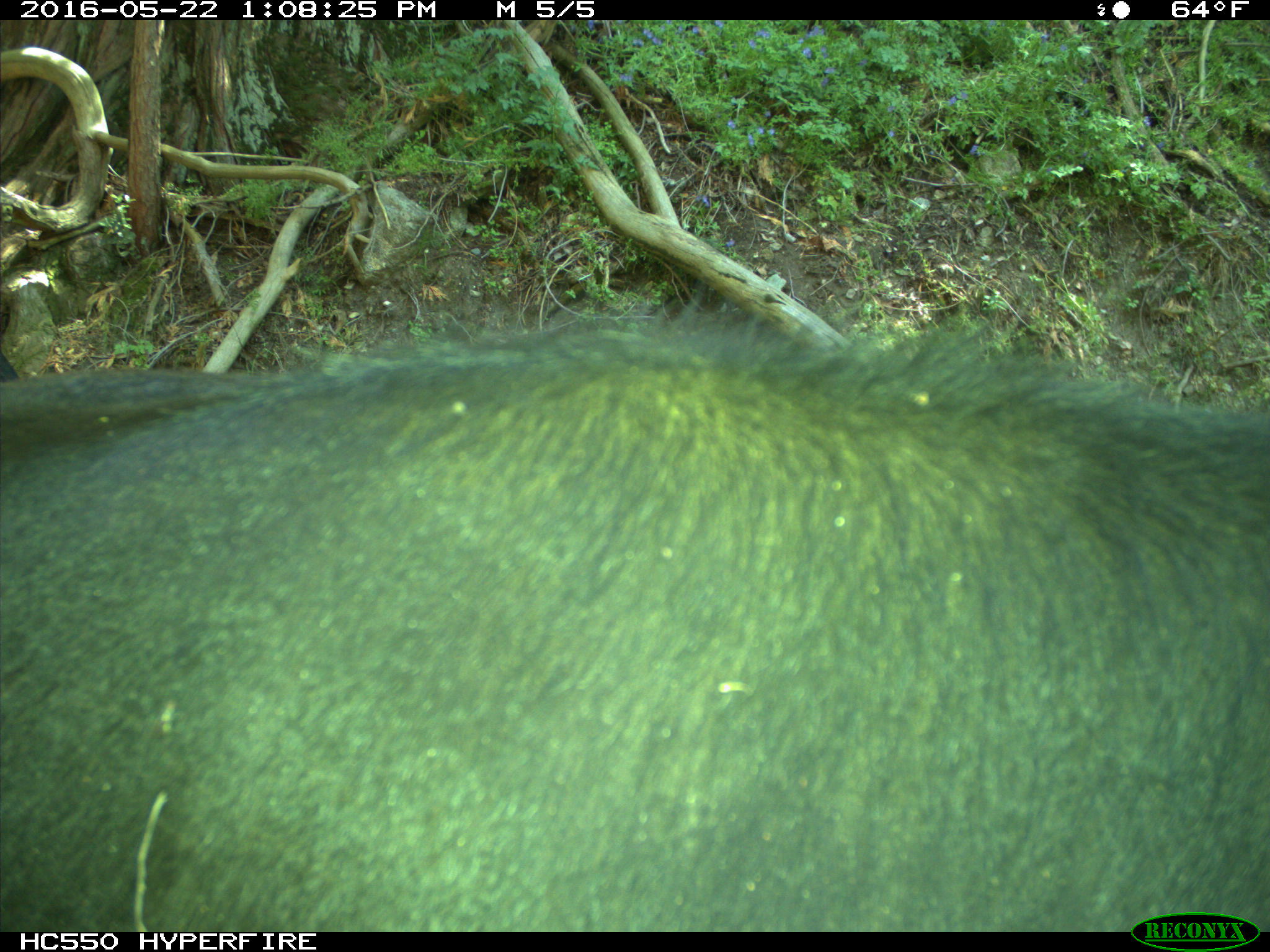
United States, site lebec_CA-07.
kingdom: Animalia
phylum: Chordata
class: Mammalia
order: Artiodactyla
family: Bovidae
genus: Bos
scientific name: Bos taurus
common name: domestic cow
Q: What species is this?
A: Bos taurus (domestic cow).